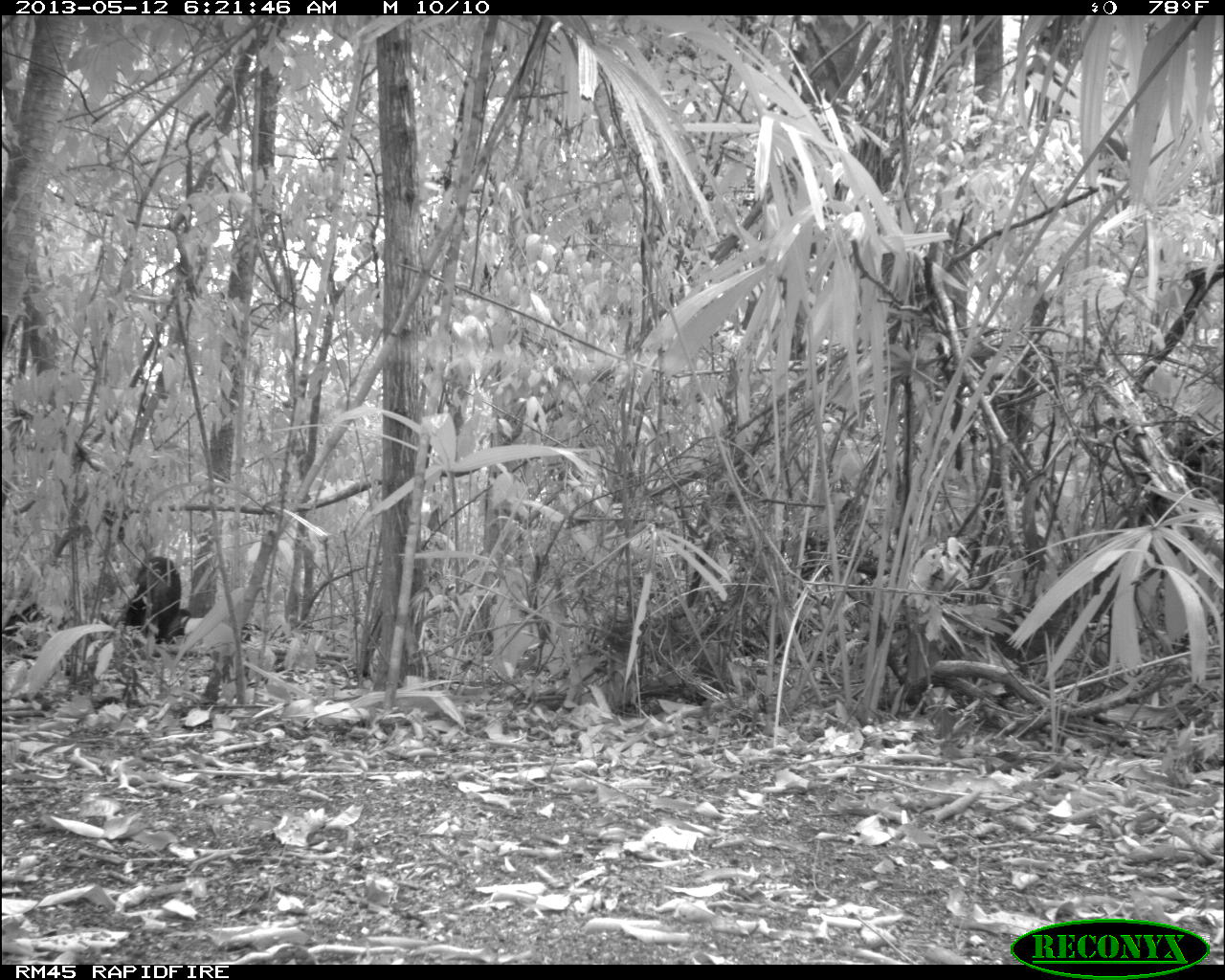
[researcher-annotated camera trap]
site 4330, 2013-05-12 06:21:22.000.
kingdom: Animalia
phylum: Chordata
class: Mammalia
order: Artiodactyla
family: Tayassuidae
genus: Tayassu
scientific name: Tayassu pecari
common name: white-lipped peccary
Tayassu pecari (white-lipped peccary), count 5.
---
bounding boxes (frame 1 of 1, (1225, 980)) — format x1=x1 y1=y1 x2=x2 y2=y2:
tayassu pecari: x1=118 y1=554 x2=191 y2=645